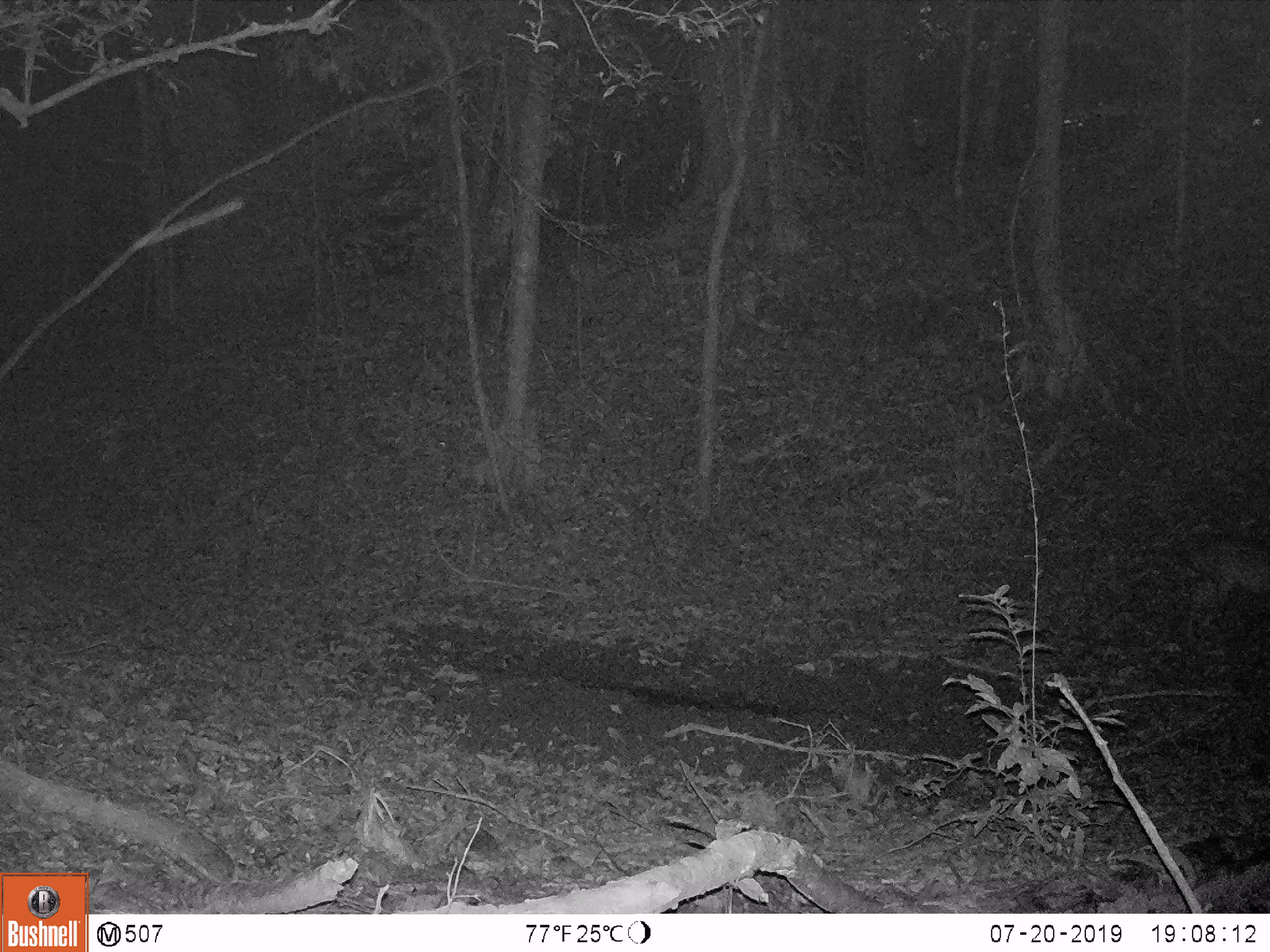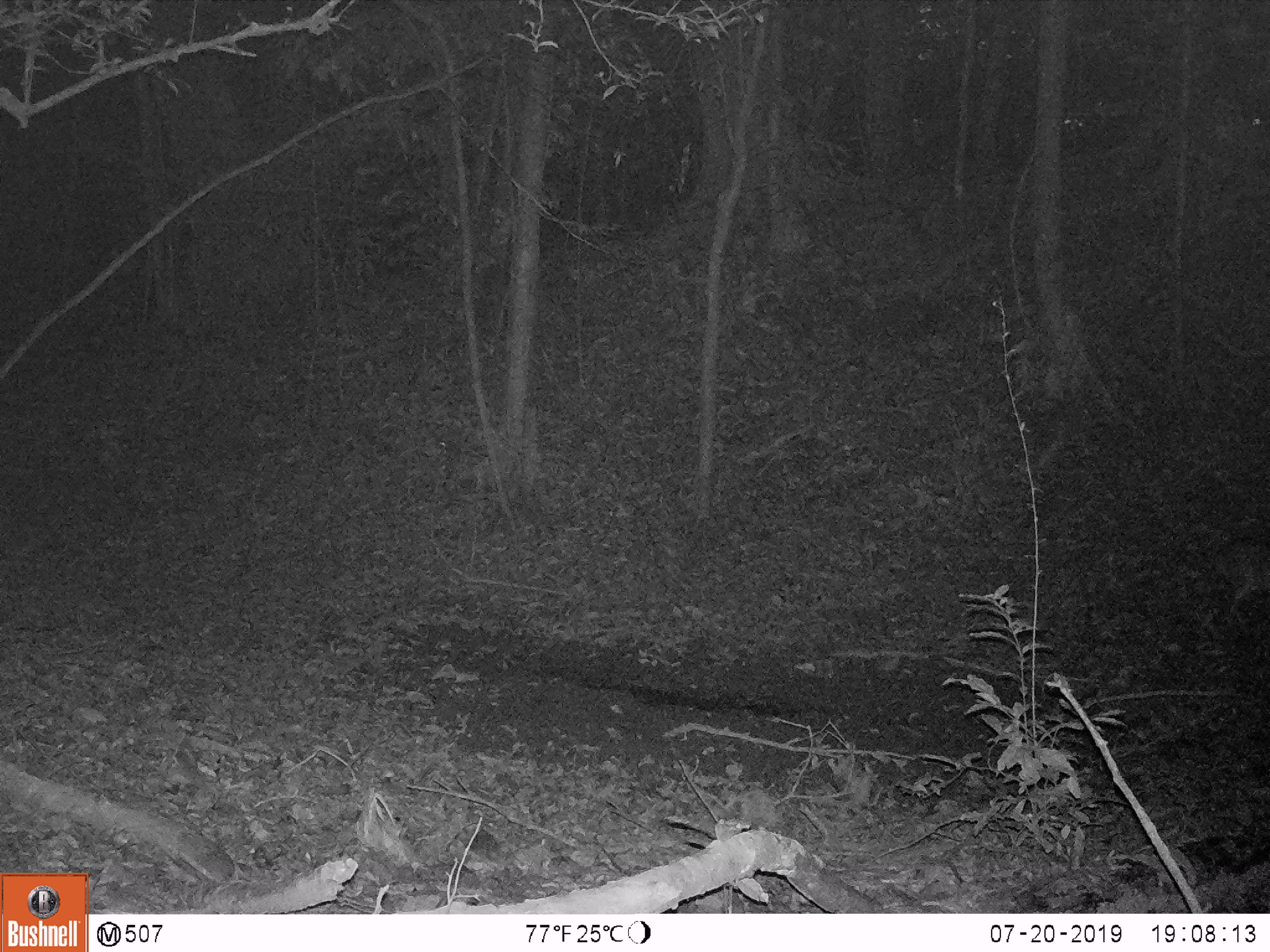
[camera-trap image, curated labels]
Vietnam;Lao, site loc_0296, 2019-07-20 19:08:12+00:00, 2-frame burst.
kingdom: Animalia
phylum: Chordata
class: Mammalia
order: Artiodactyla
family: Cervidae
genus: Muntiacus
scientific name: Muntiacus vuquangensis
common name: large-antlered muntjac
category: large antlered muntjac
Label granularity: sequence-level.